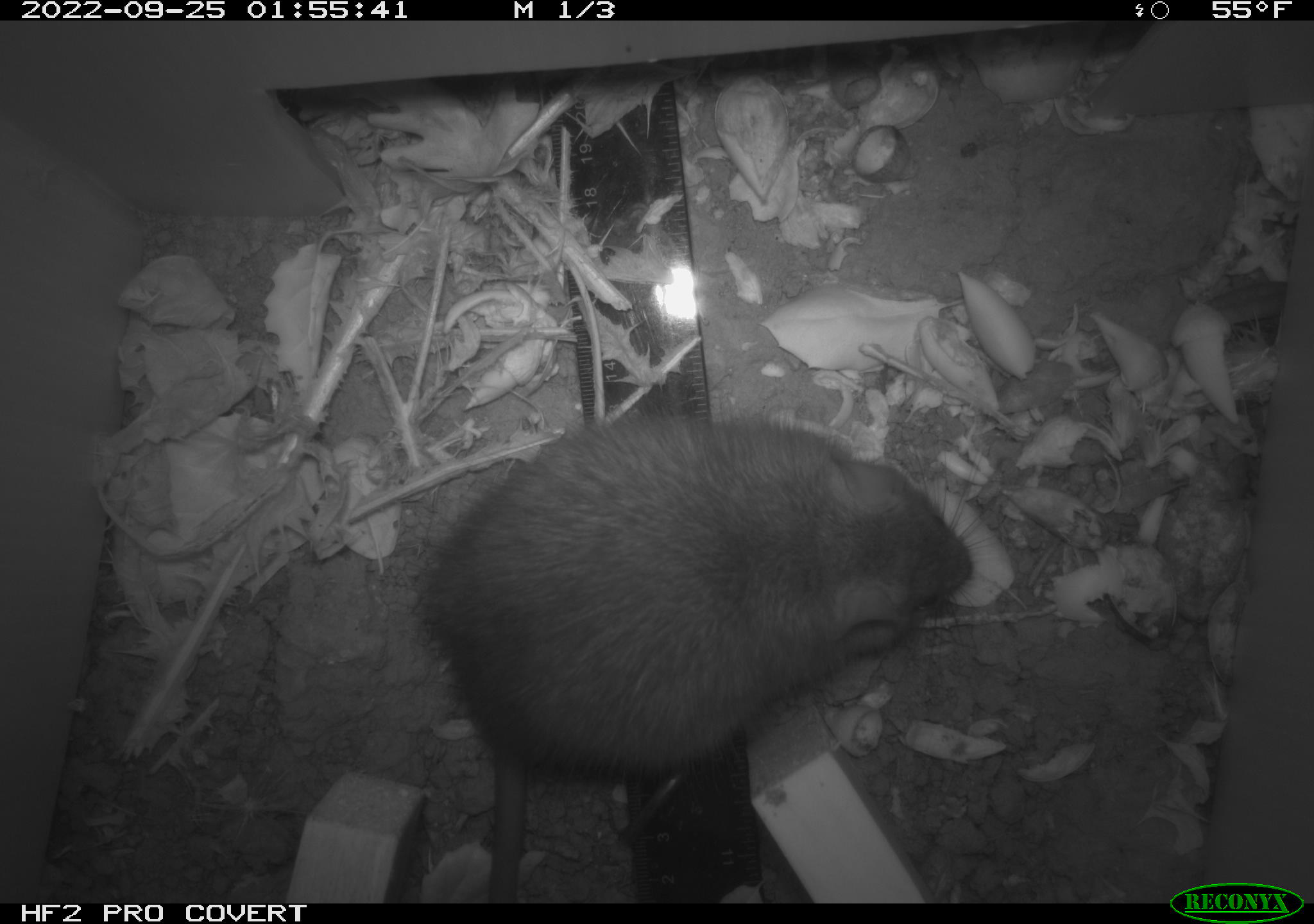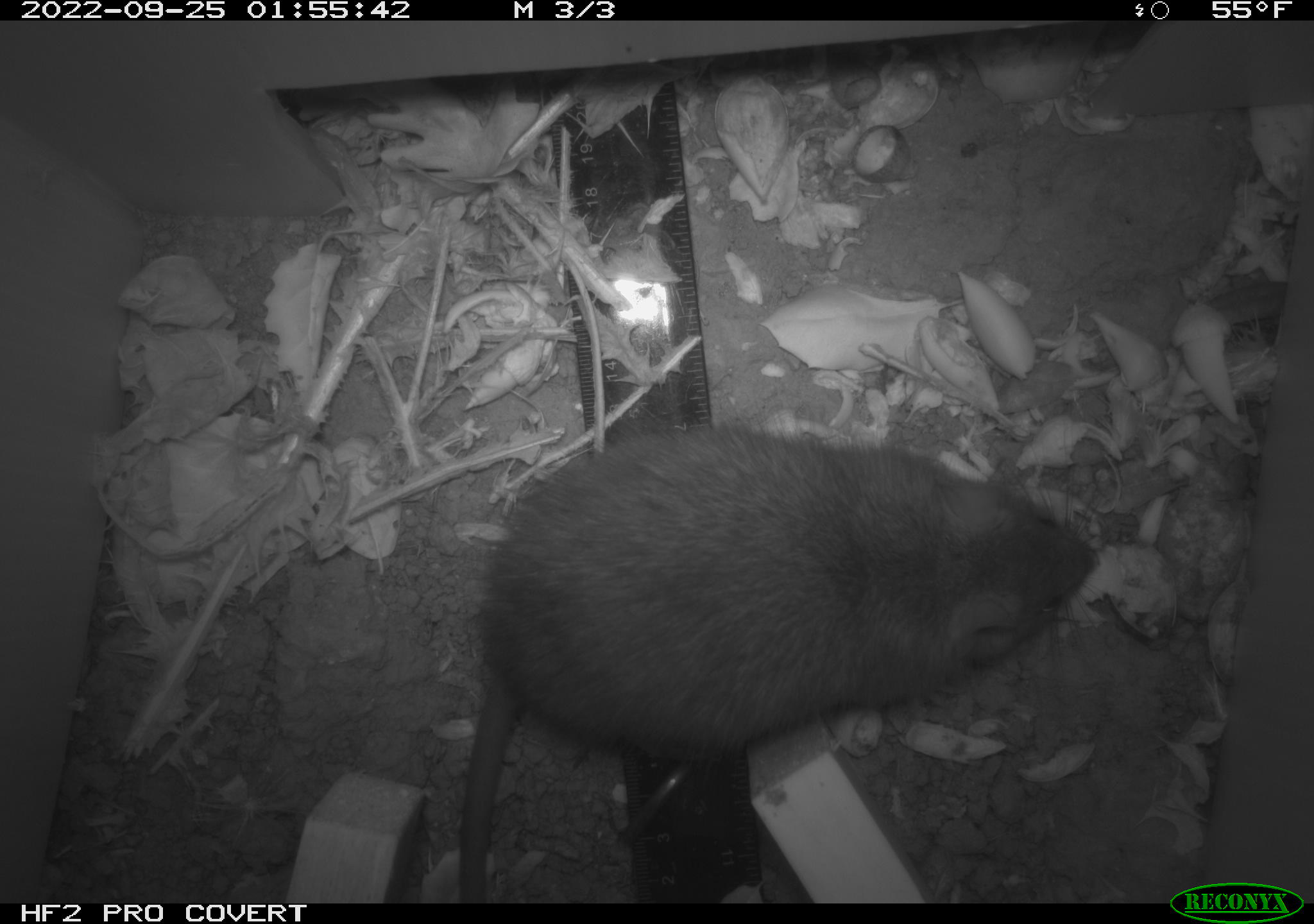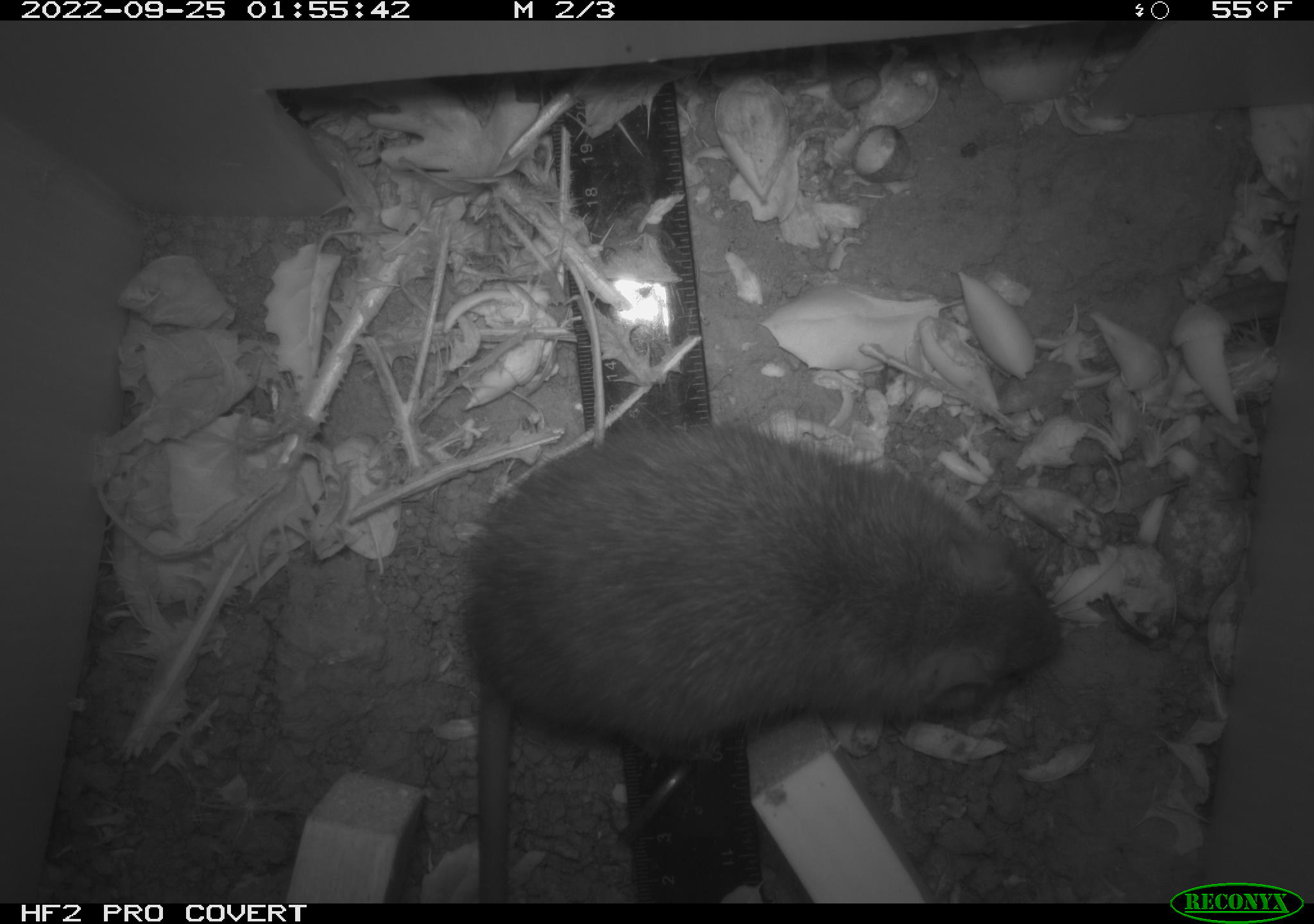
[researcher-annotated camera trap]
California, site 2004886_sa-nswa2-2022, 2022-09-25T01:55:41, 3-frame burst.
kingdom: Animalia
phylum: Chordata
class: Mammalia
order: Rodentia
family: Muridae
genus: Rattus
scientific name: Rattus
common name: rat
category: rattus species